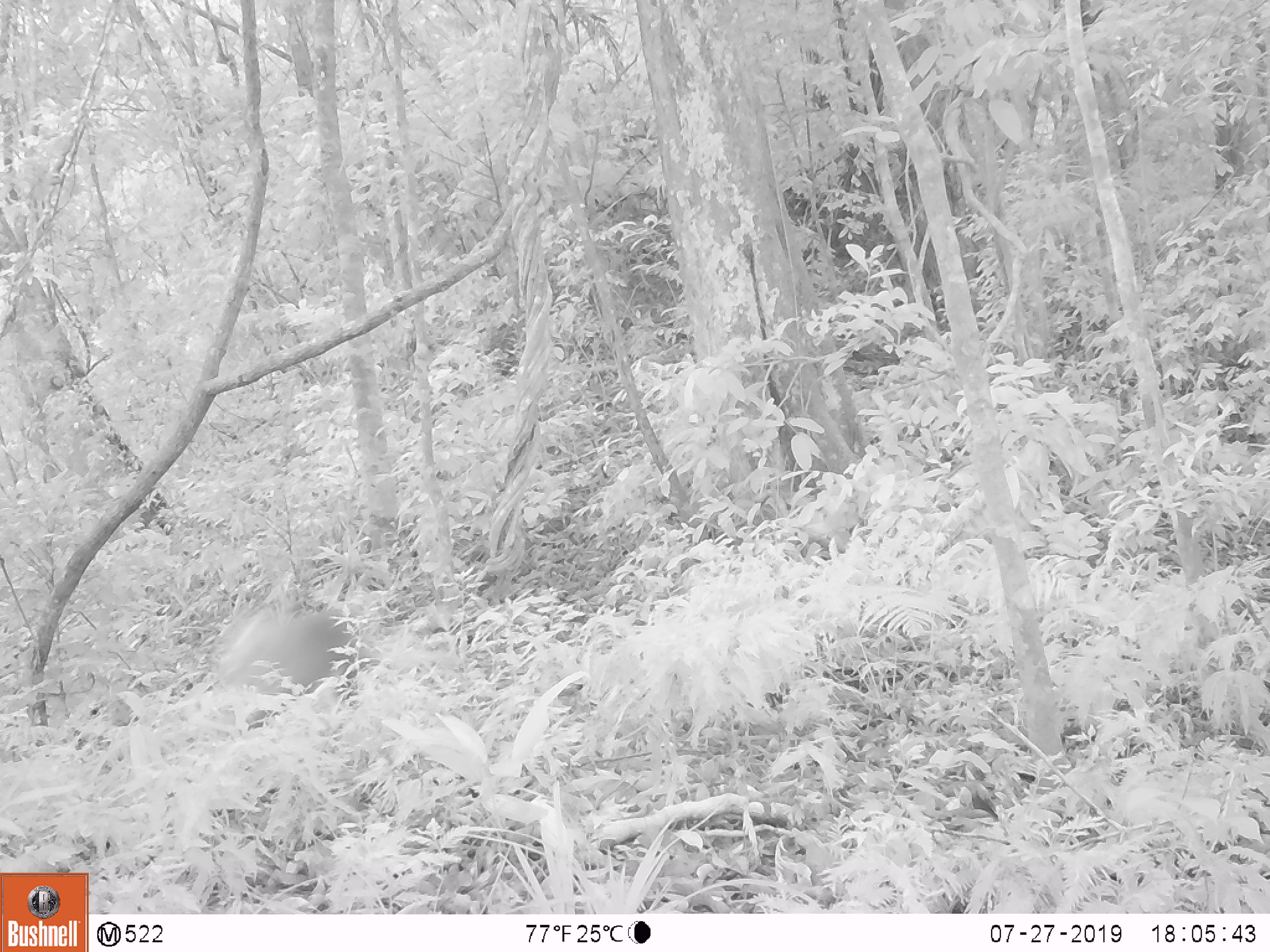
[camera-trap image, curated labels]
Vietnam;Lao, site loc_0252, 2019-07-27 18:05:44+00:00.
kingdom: Animalia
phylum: Chordata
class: Mammalia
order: Primates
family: Cercopithecidae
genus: Macaca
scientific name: Macaca nemestrina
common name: pig-tailed macaque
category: pig tailed macaque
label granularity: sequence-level